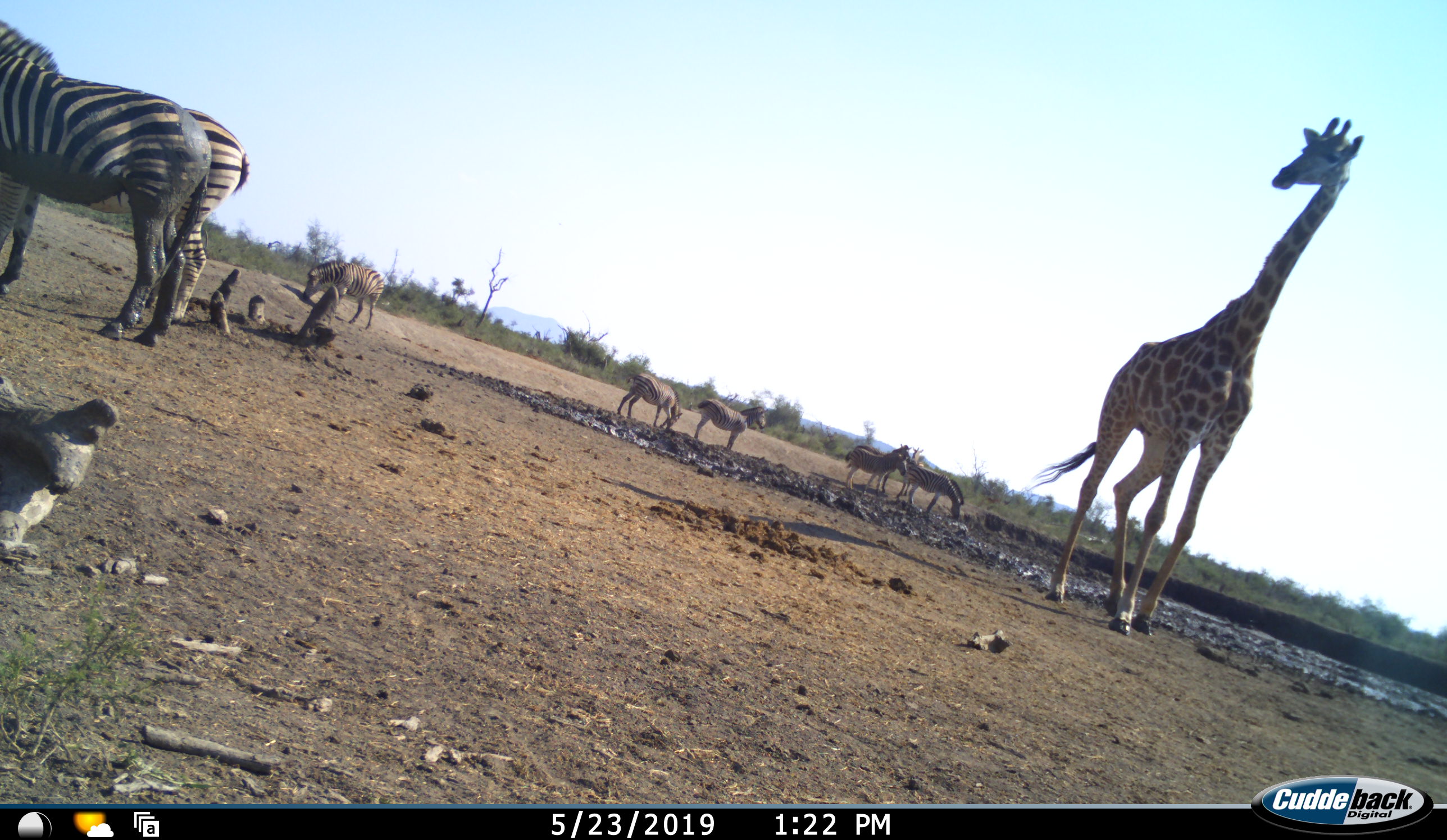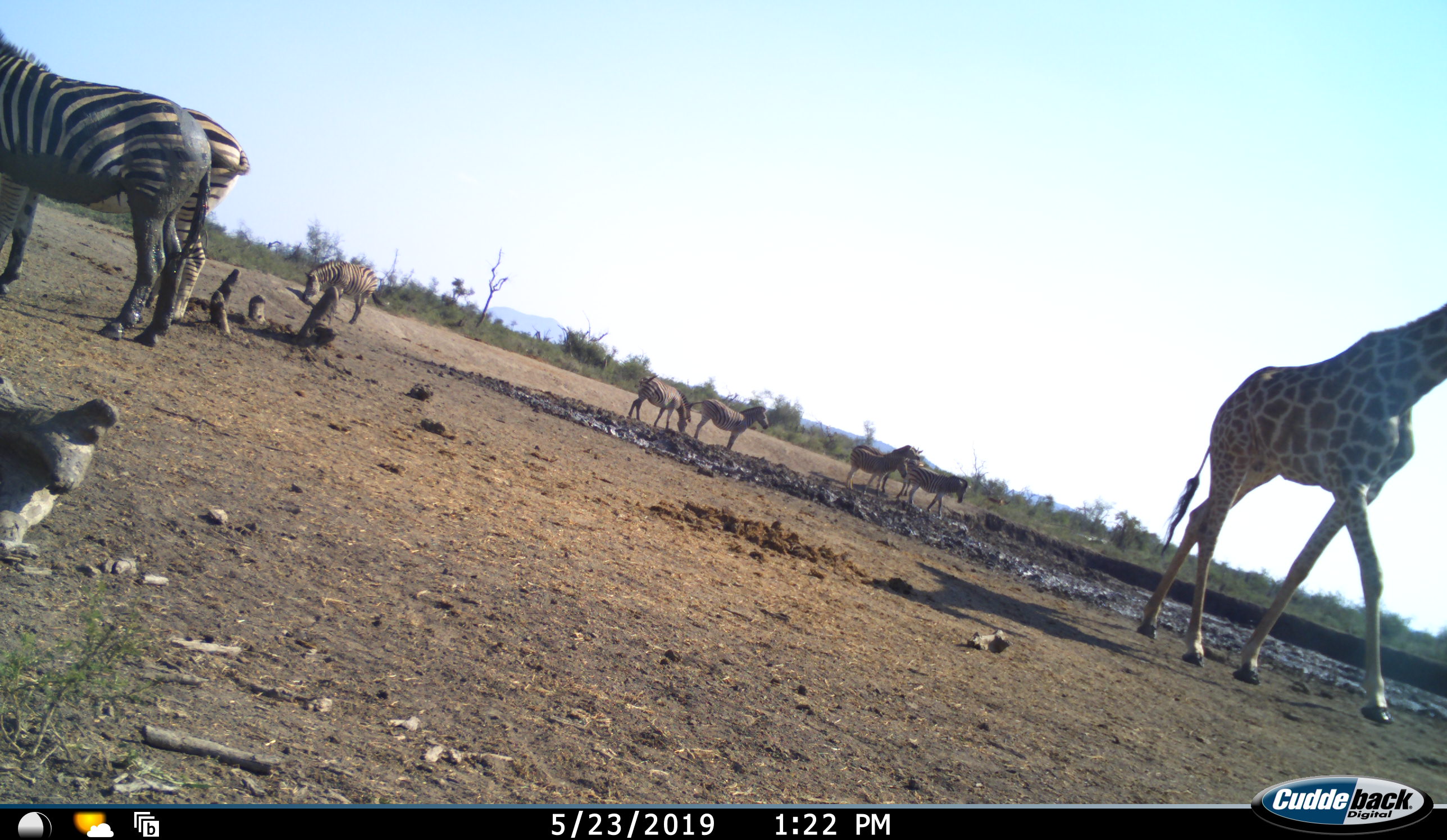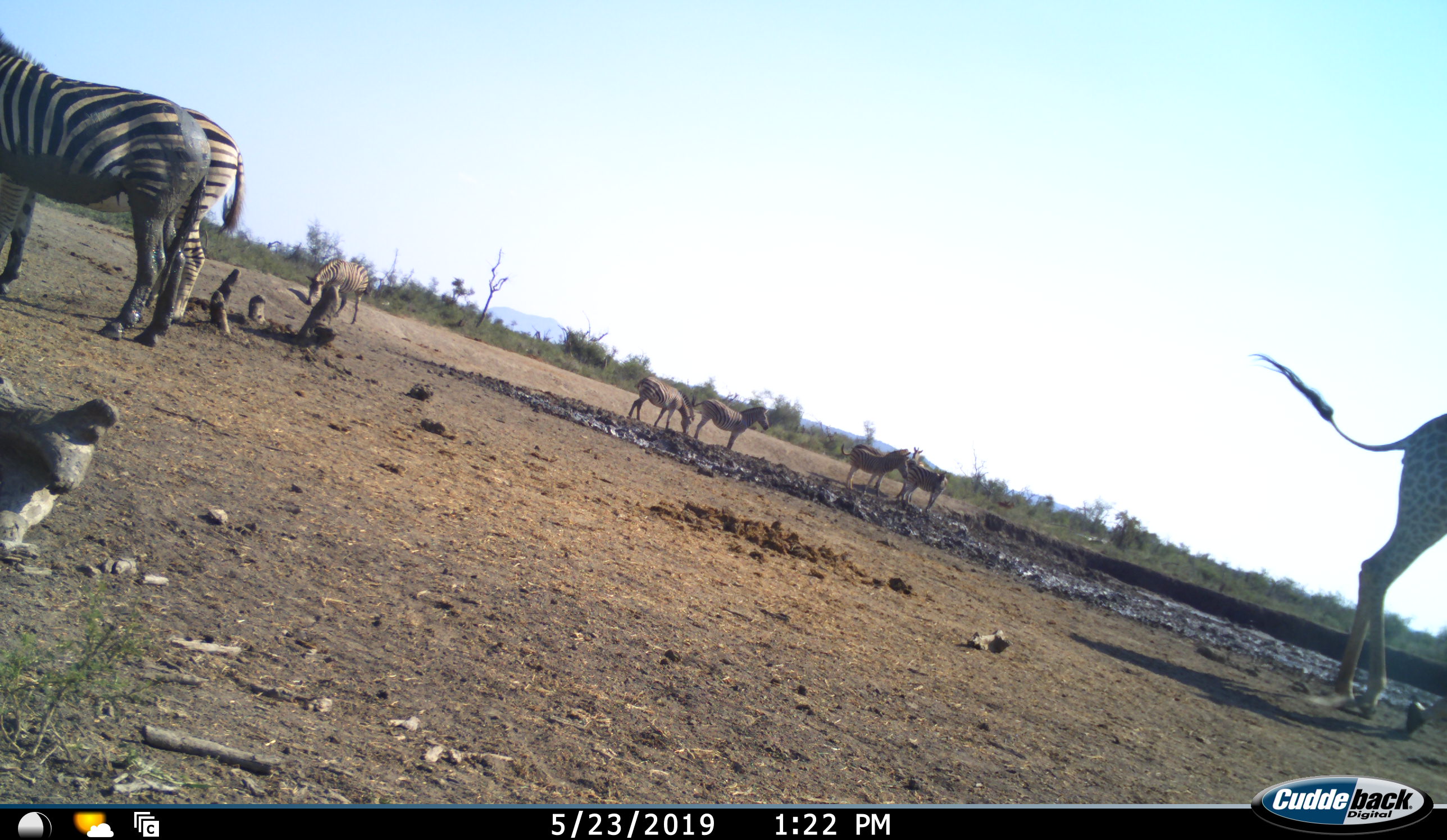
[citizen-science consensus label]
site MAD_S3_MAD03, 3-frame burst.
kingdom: Animalia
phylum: Chordata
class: Mammalia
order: Artiodactyla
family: Giraffidae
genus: Giraffa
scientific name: Giraffa camelopardalis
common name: giraffe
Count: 1.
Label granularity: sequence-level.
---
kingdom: Animalia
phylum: Chordata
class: Mammalia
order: Perissodactyla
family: Equidae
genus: Equus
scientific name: Equus quagga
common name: plains zebra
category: zebraplains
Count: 8.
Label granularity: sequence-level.